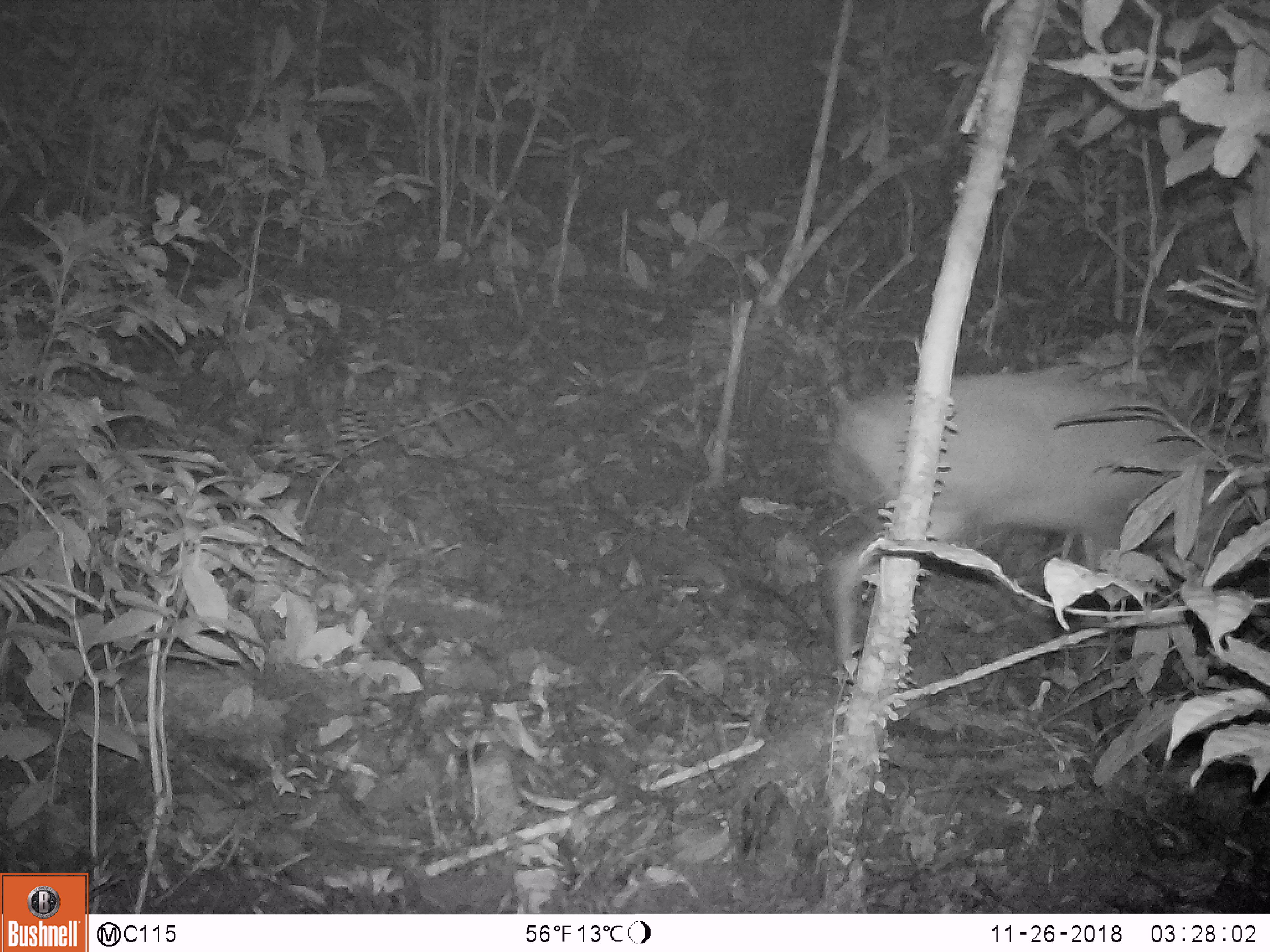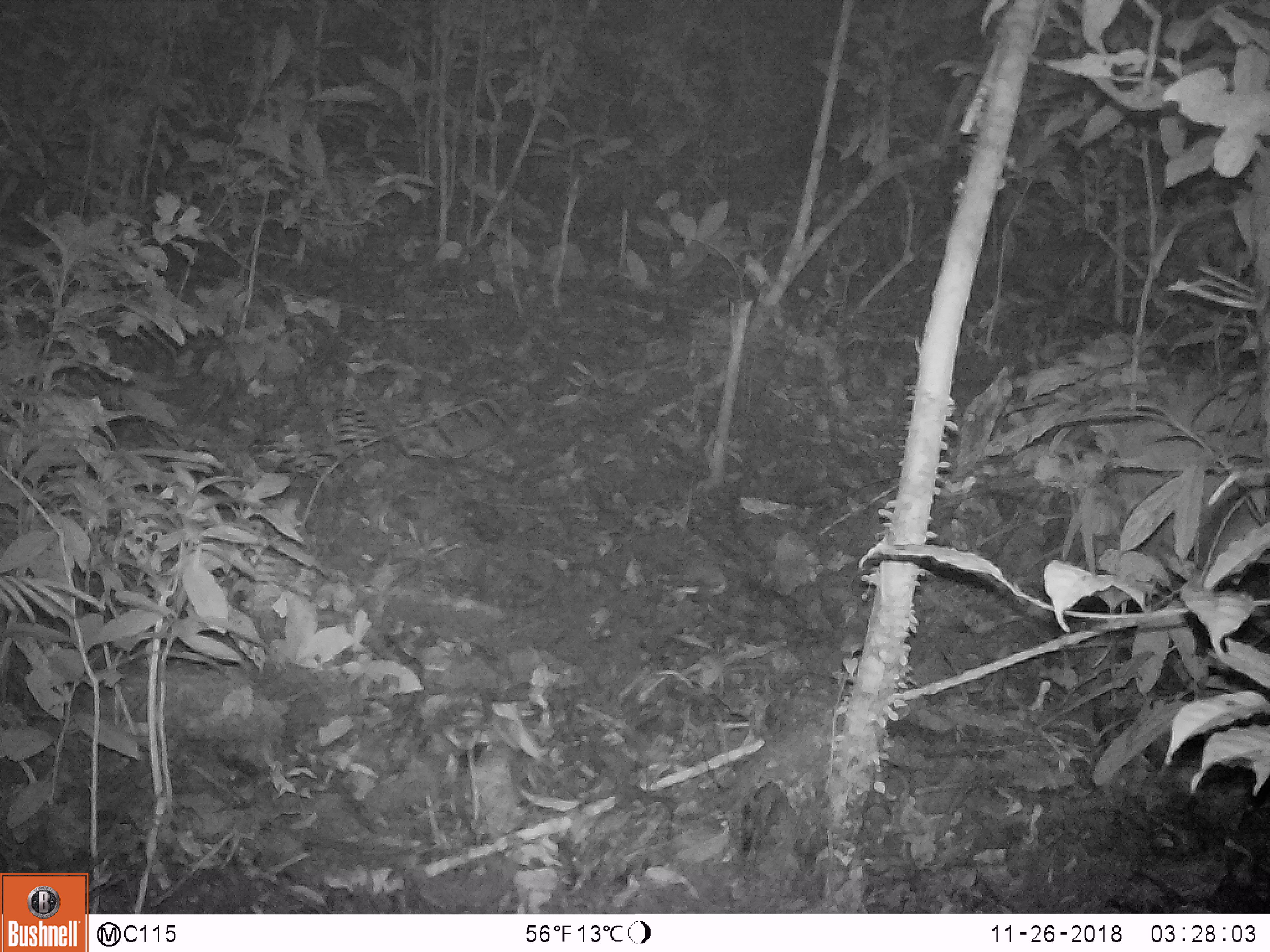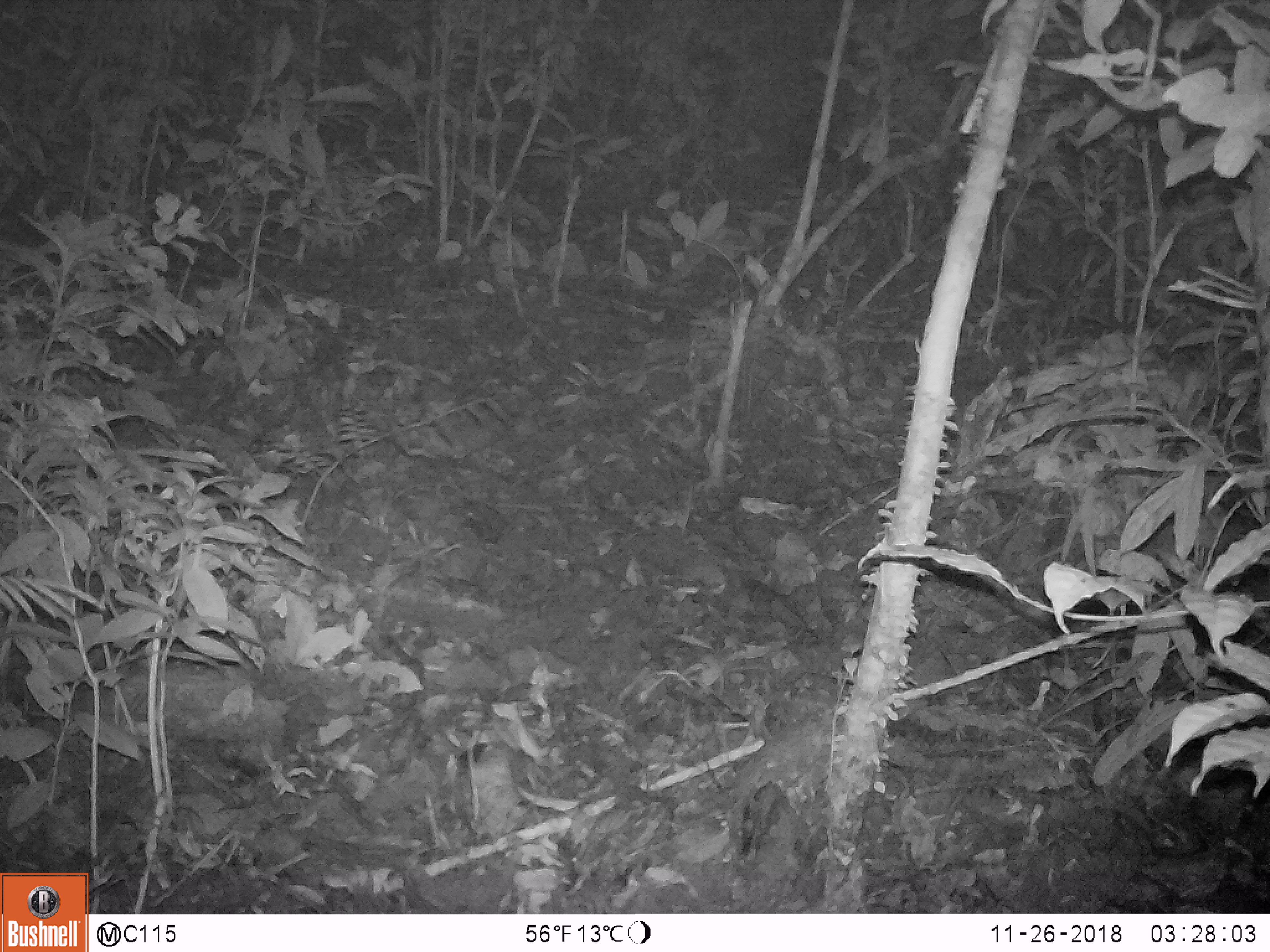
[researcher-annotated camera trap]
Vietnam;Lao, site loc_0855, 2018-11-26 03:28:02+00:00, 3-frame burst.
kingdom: Animalia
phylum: Chordata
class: Mammalia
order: Artiodactyla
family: Cervidae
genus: Muntiacus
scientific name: Muntiacus rooseveltorum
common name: roosevelt's muntjac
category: roosevelts muntjac group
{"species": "roosevelts muntjac group (roosevelt's muntjac) (Muntiacus rooseveltorum)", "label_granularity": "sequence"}